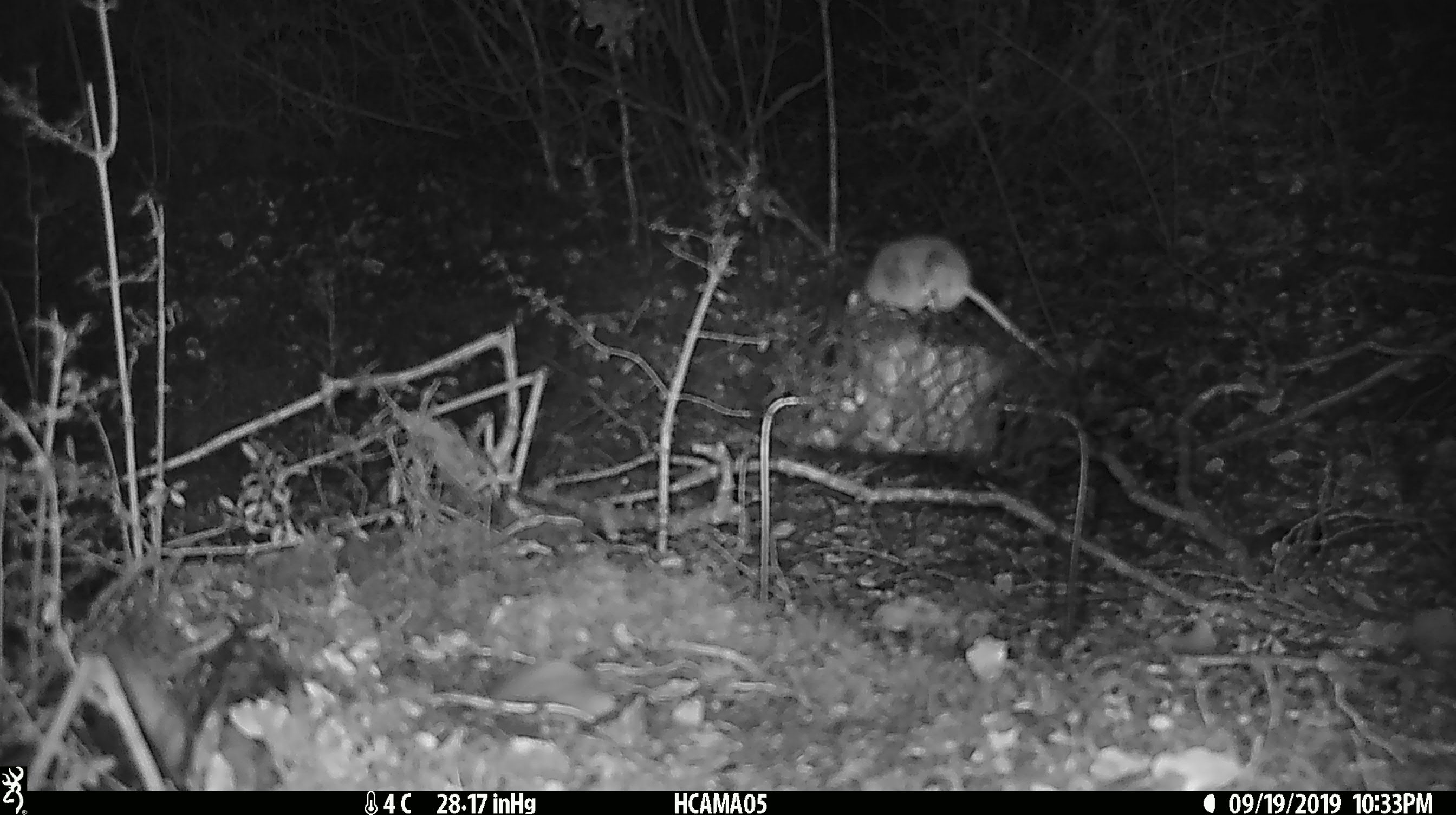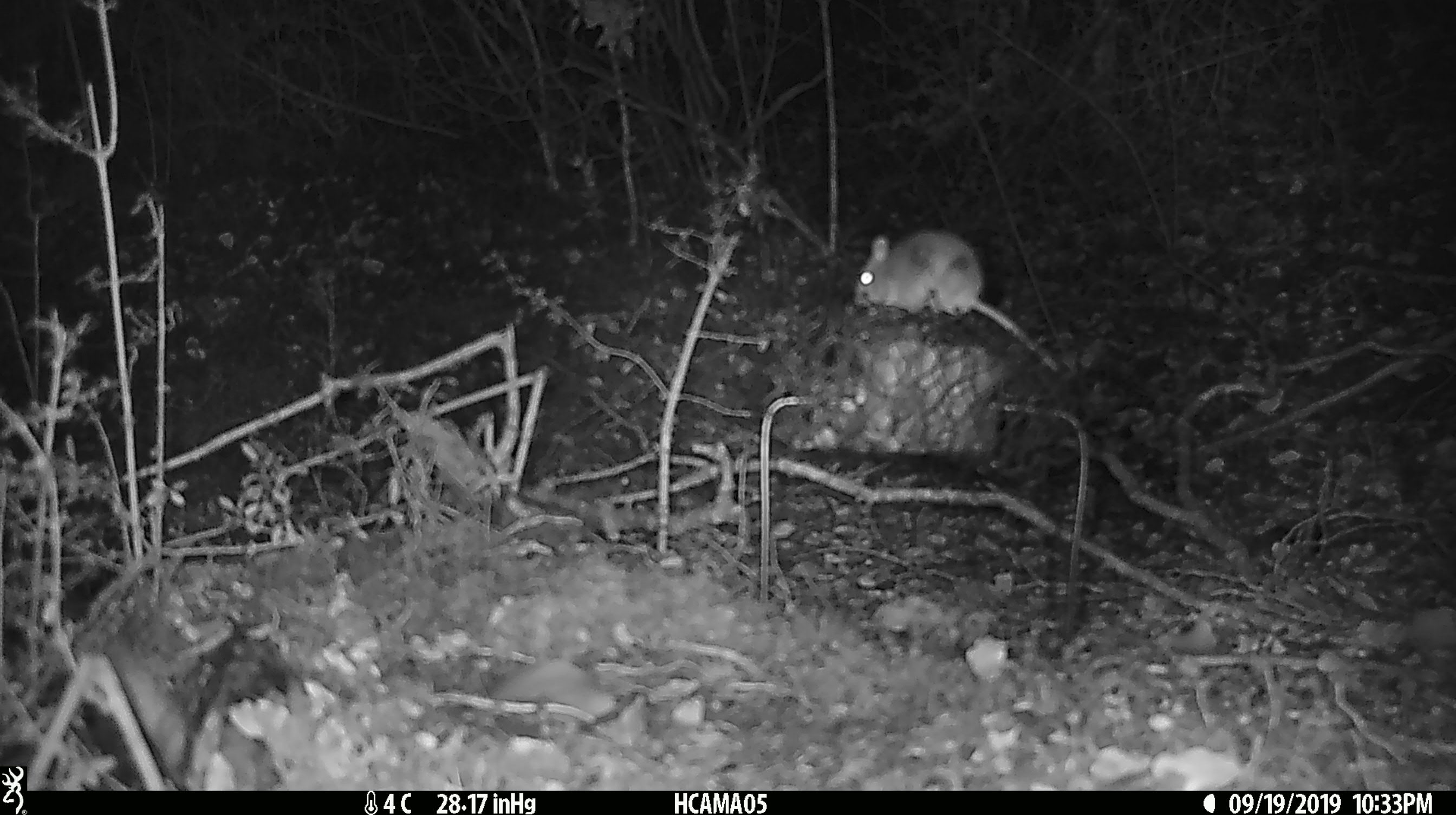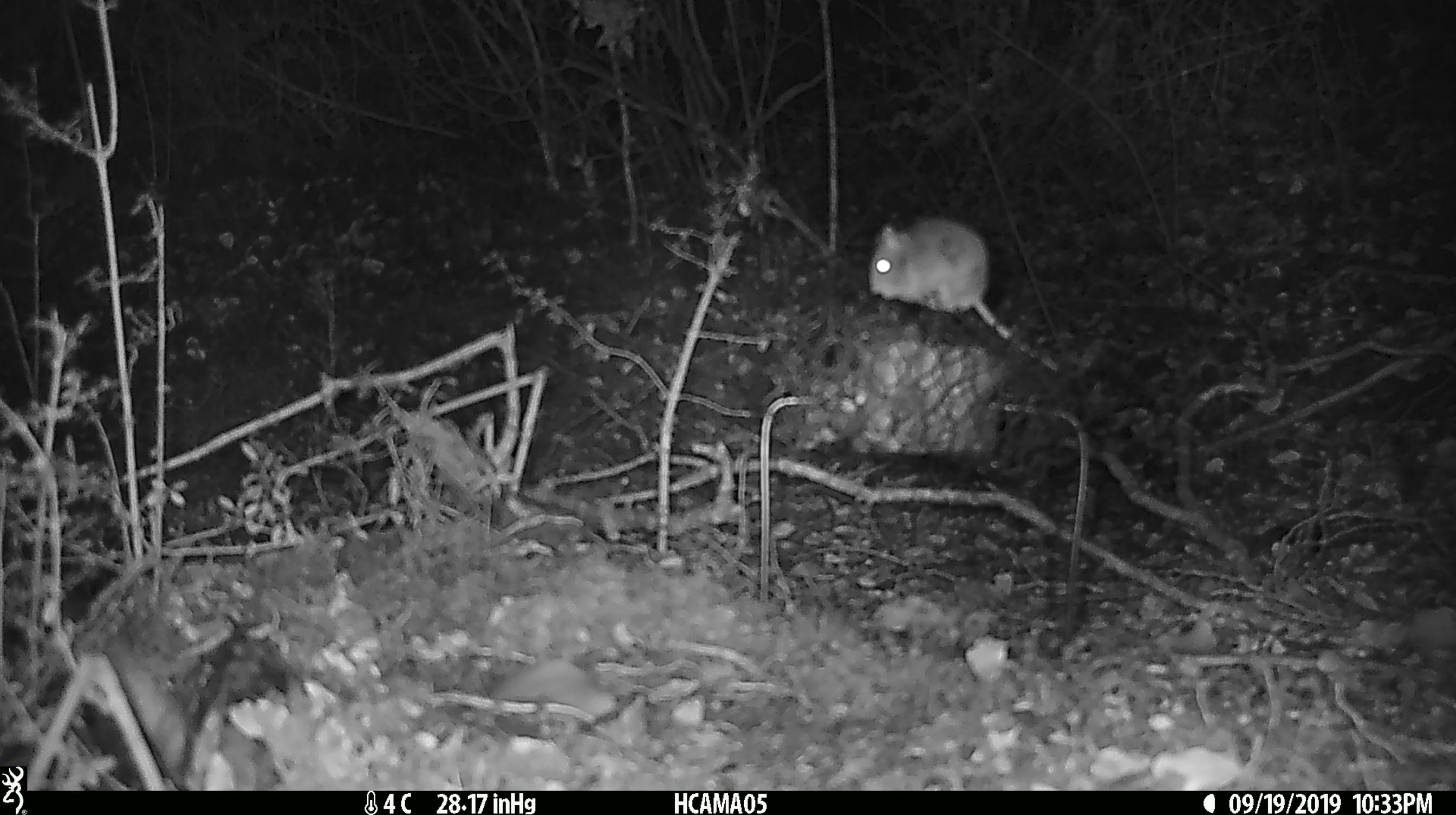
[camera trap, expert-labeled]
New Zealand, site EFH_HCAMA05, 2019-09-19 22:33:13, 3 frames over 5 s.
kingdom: Animalia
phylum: Chordata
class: Mammalia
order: Rodentia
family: Muridae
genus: Mus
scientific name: Mus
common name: mouse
Mouse (Mus).